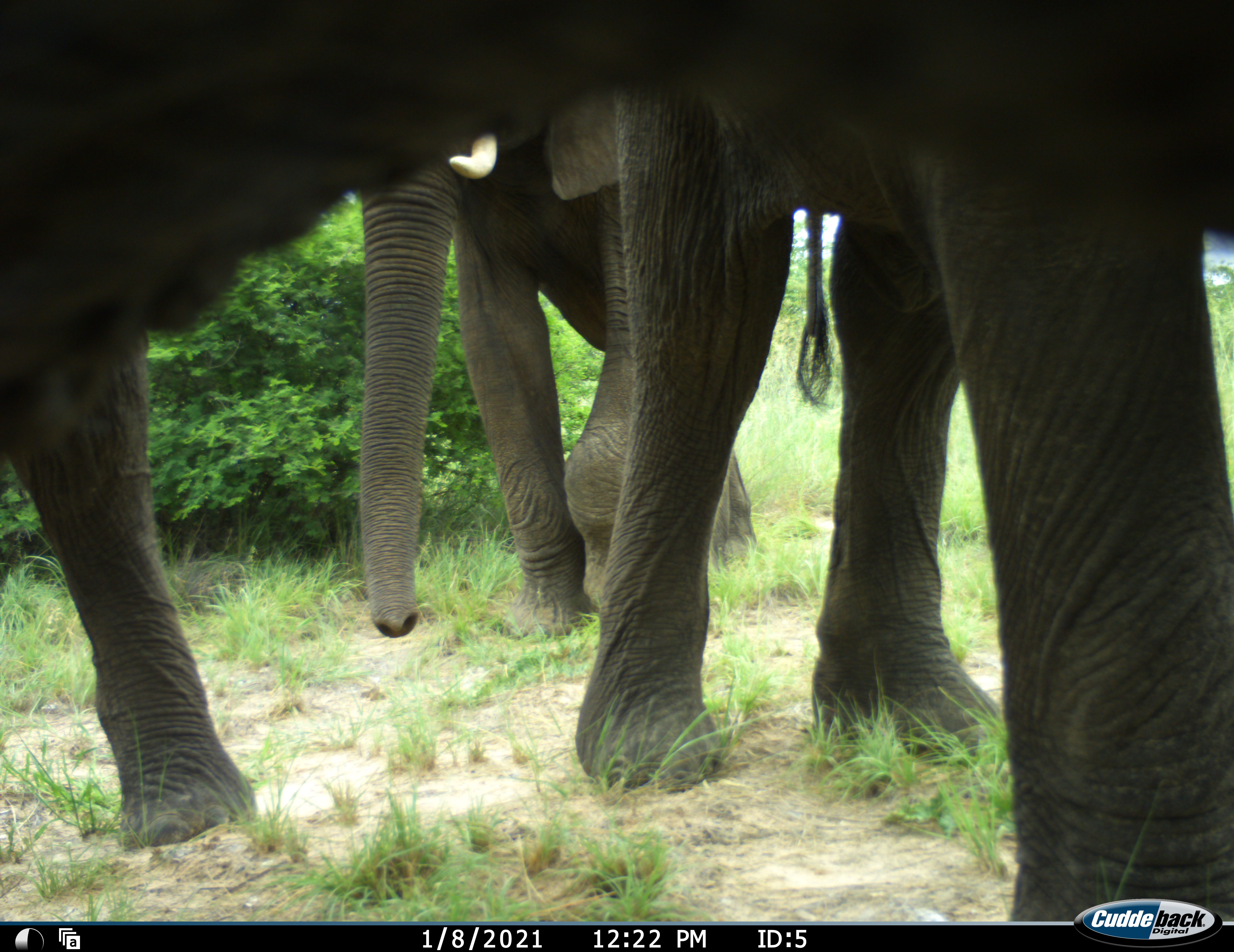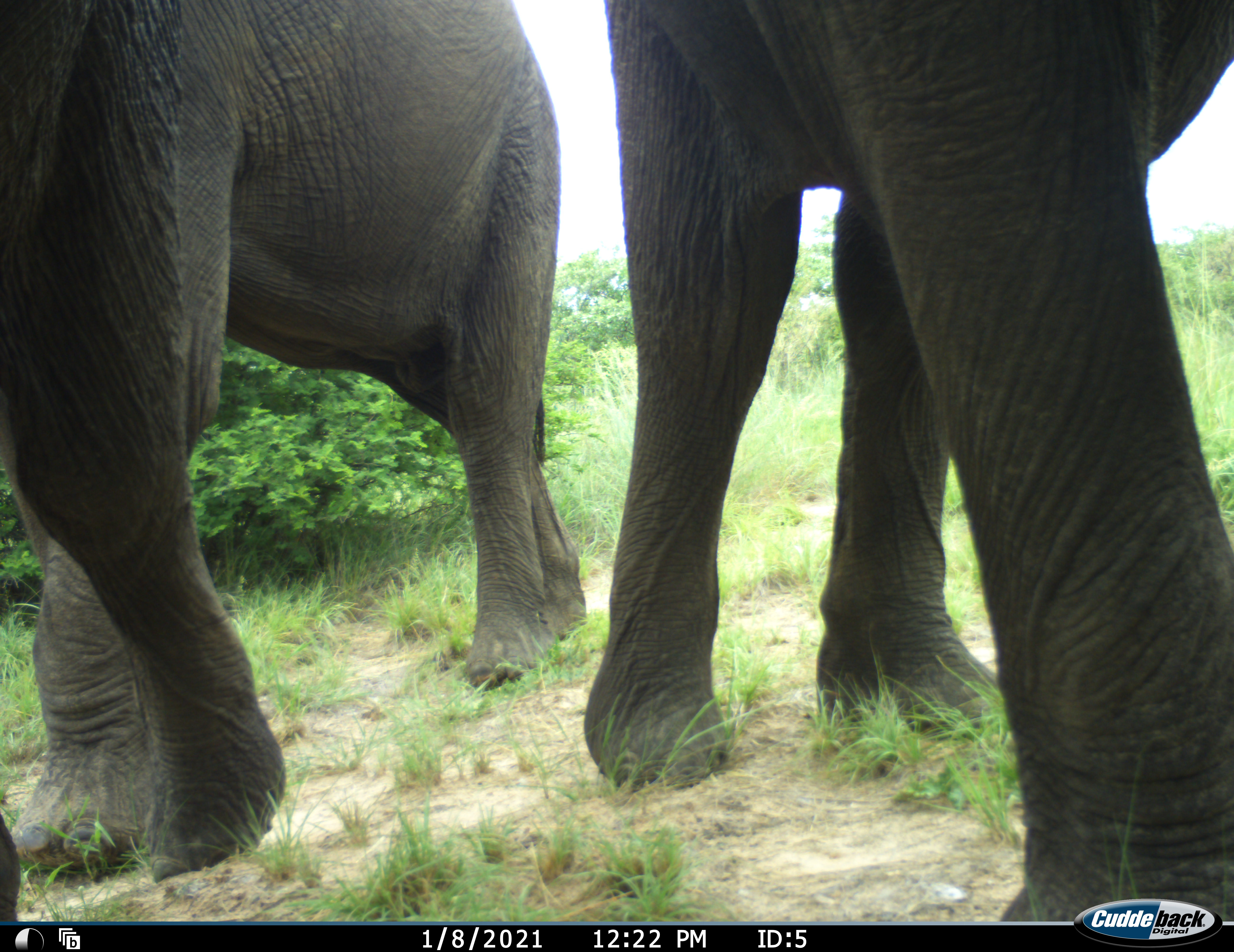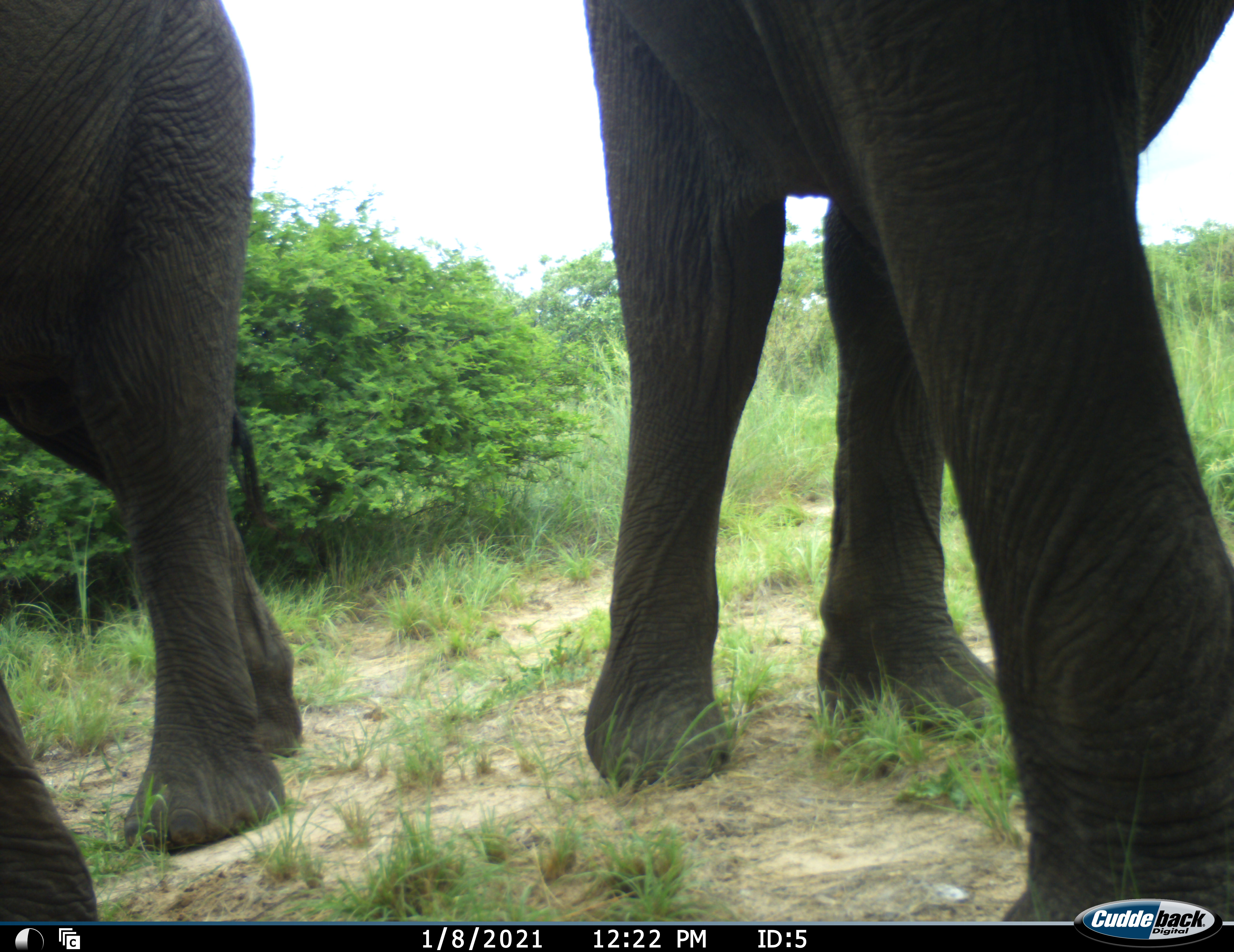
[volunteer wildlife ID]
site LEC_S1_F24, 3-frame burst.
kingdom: Animalia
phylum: Chordata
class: Mammalia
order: Proboscidea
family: Elephantidae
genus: Loxodonta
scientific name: Loxodonta africana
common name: african bush elephant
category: elephant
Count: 3.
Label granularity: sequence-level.